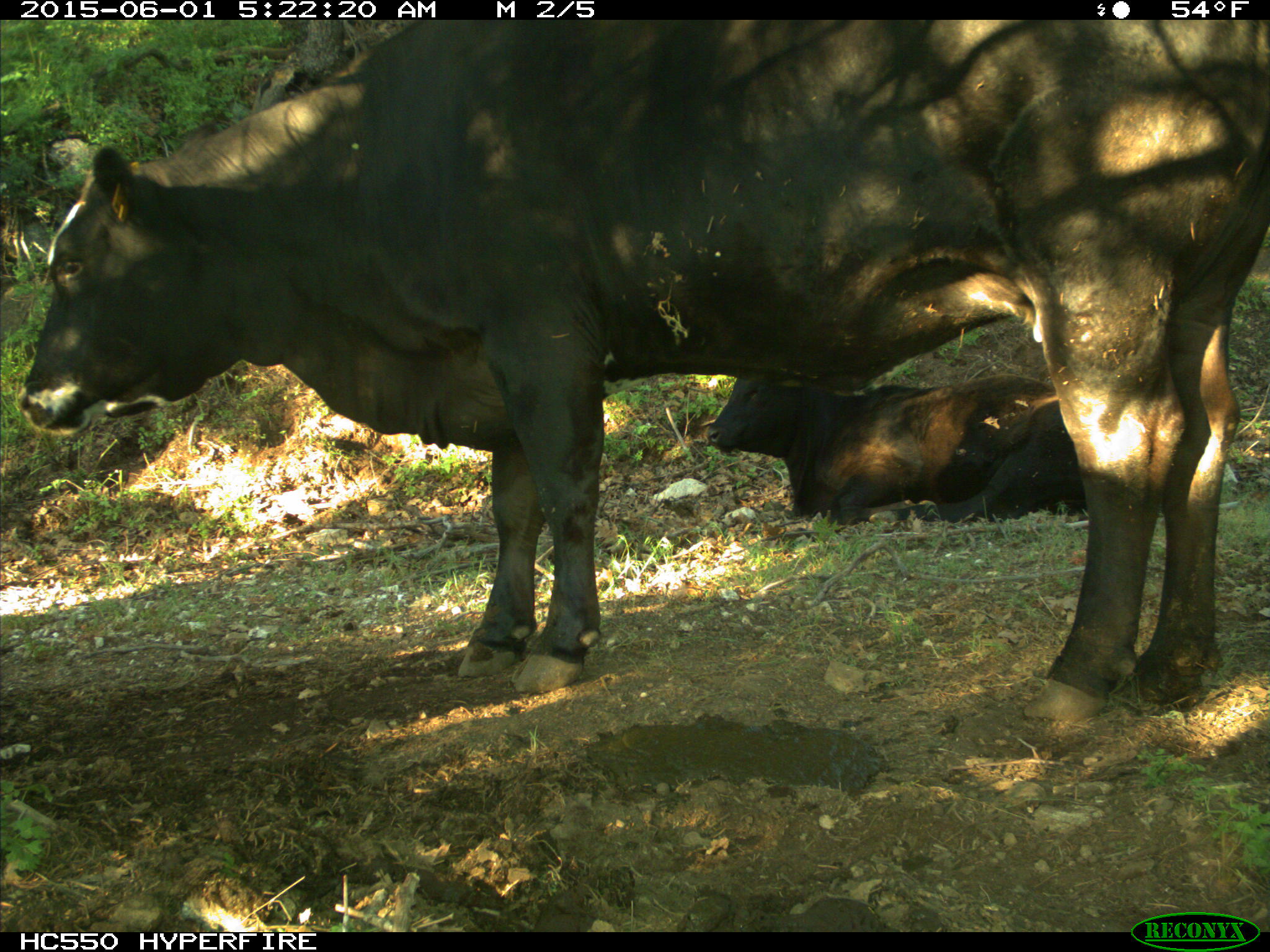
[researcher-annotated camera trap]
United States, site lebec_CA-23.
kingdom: Animalia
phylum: Chordata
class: Mammalia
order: Artiodactyla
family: Bovidae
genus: Bos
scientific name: Bos taurus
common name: domestic cow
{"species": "Bos taurus (domestic cow)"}